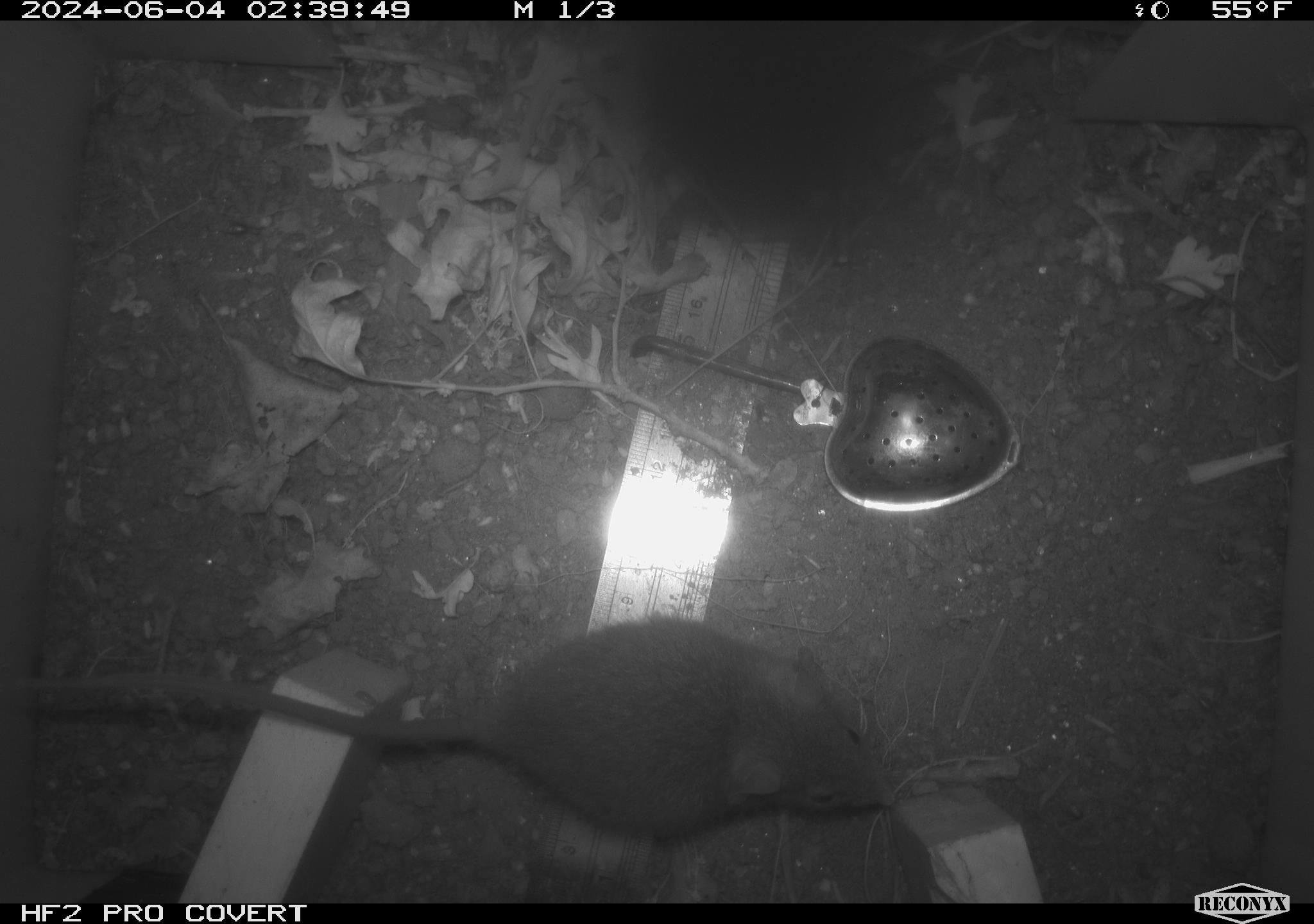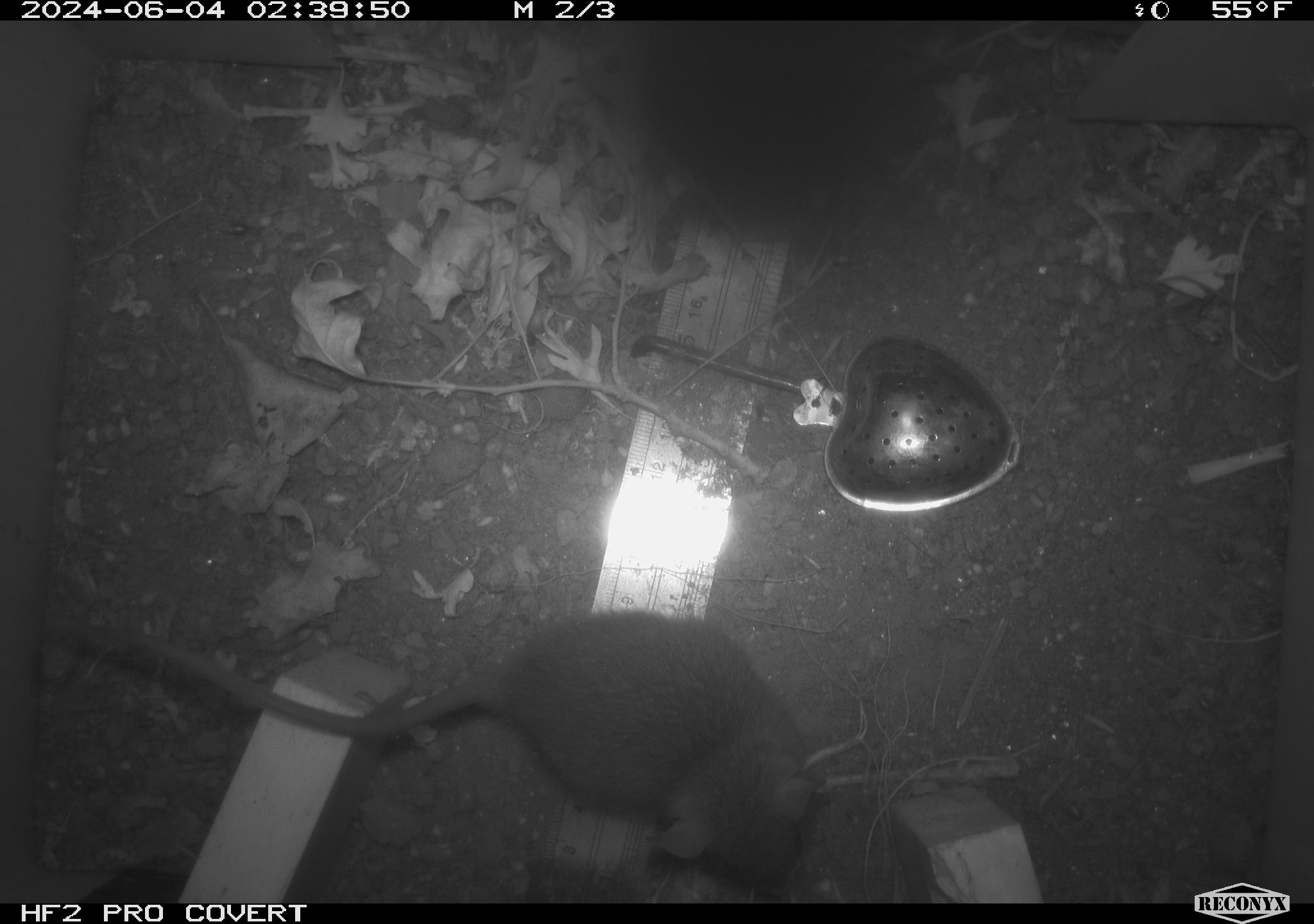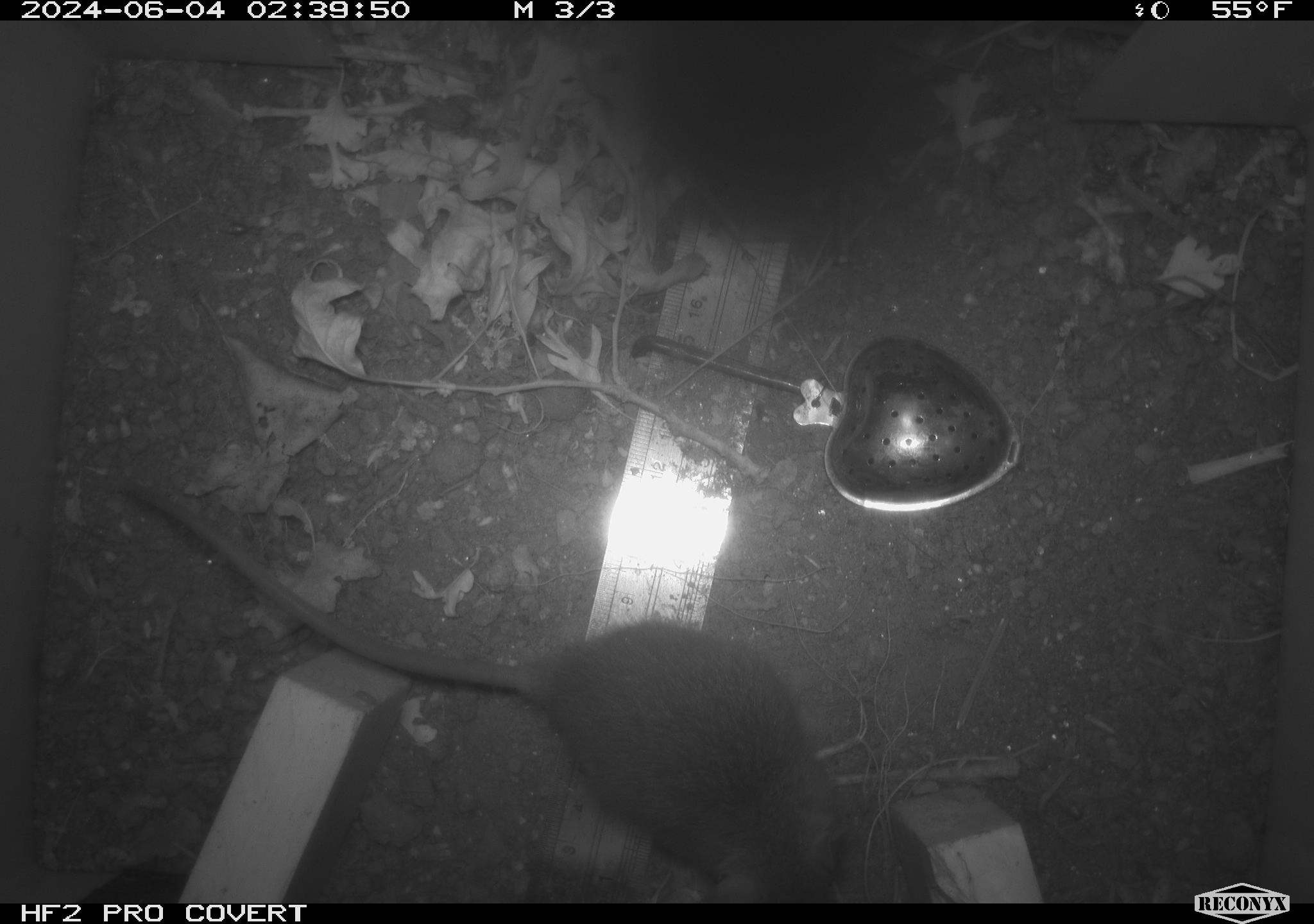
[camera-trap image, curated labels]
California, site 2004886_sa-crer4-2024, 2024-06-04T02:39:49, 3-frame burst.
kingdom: Animalia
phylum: Chordata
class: Mammalia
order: Rodentia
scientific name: Rodentia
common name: mouse species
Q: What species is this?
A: Mouse species (Rodentia).